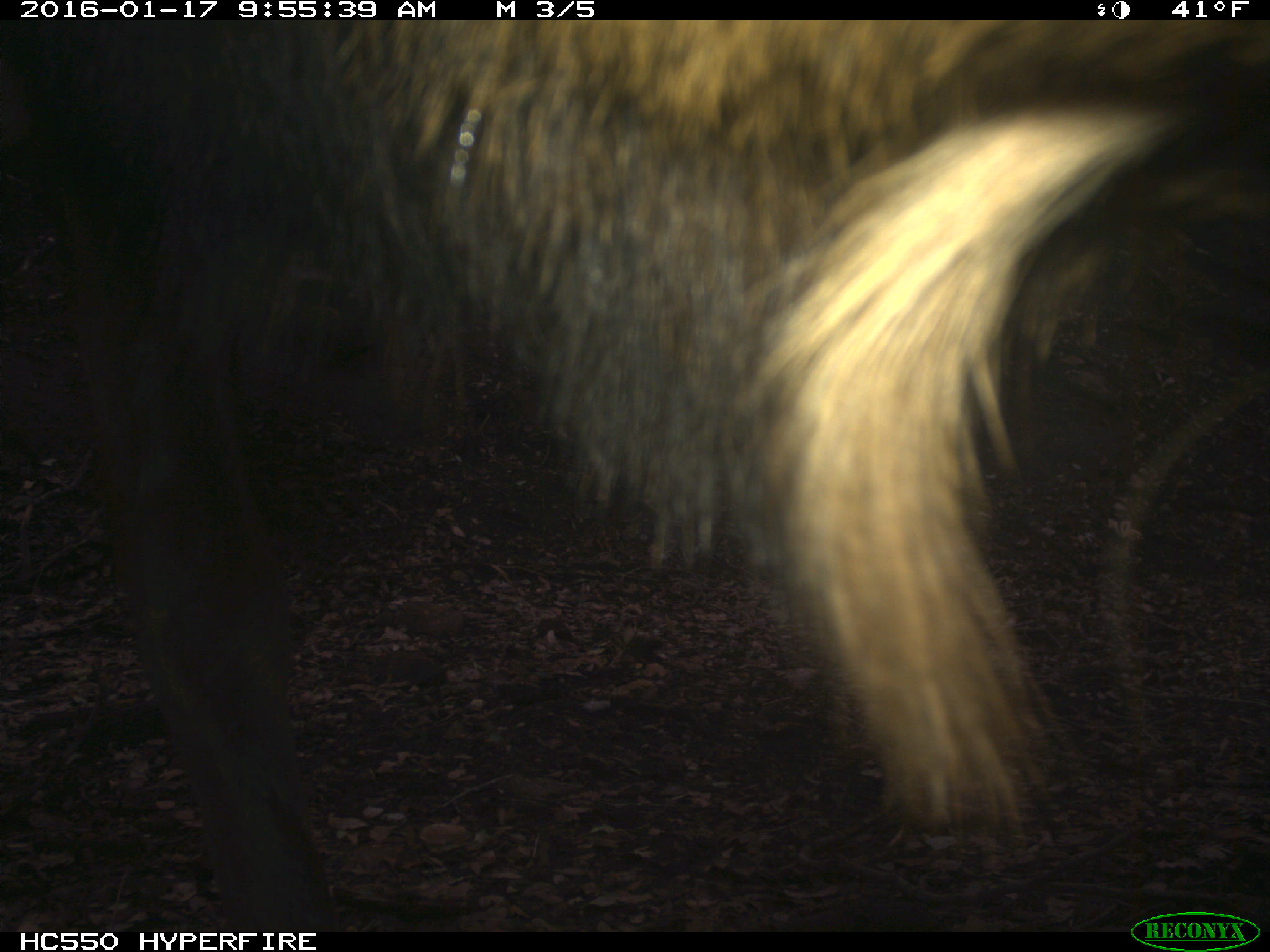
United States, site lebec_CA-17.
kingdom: Animalia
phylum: Chordata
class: Mammalia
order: Artiodactyla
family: Cervidae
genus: Cervus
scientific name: Cervus canadensis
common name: elk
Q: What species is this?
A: Cervus canadensis (elk).